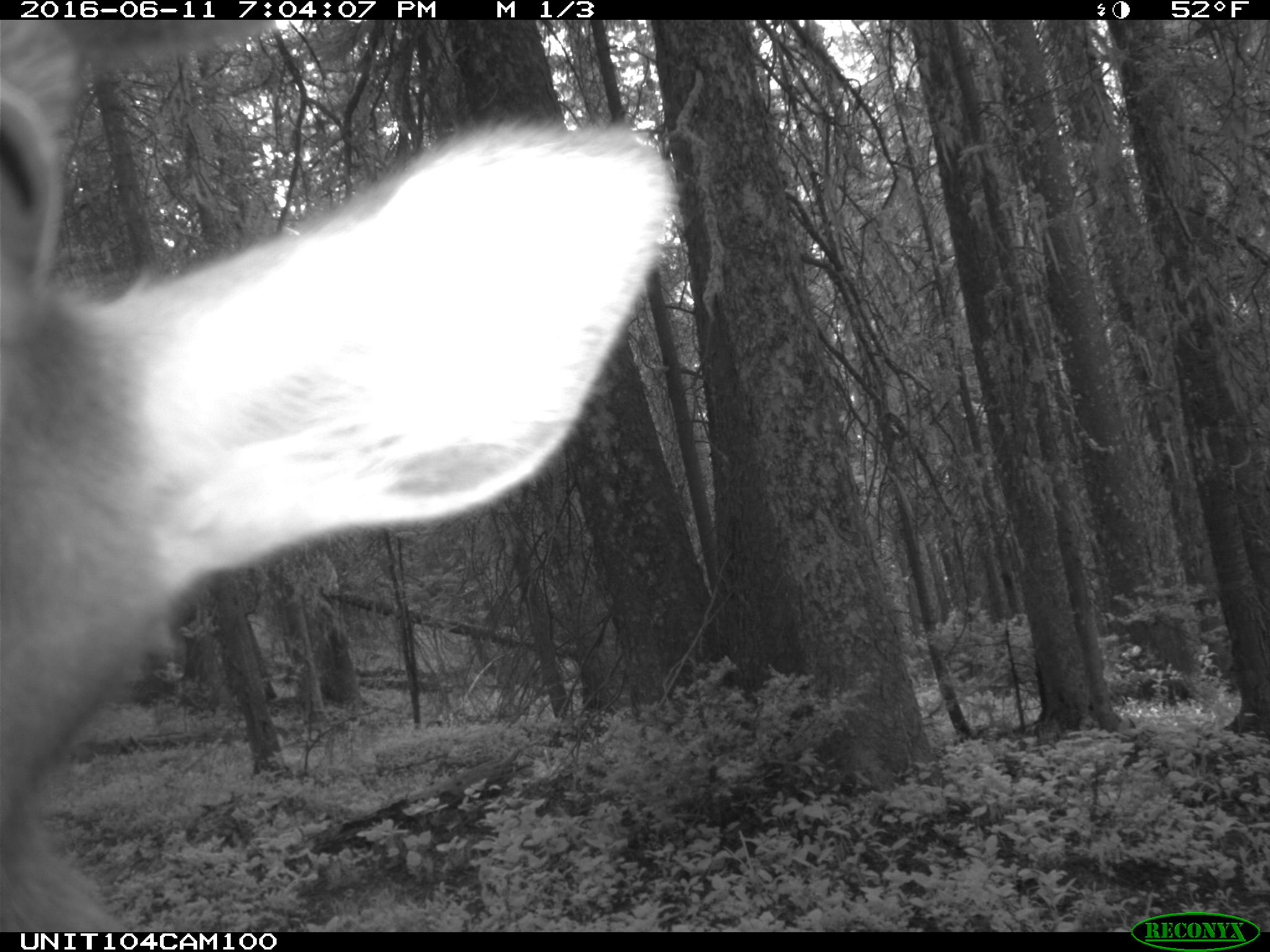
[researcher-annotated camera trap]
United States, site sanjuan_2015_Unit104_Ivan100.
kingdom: Animalia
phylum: Chordata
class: Mammalia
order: Artiodactyla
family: Cervidae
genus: Cervus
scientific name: Cervus elaphus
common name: red deer